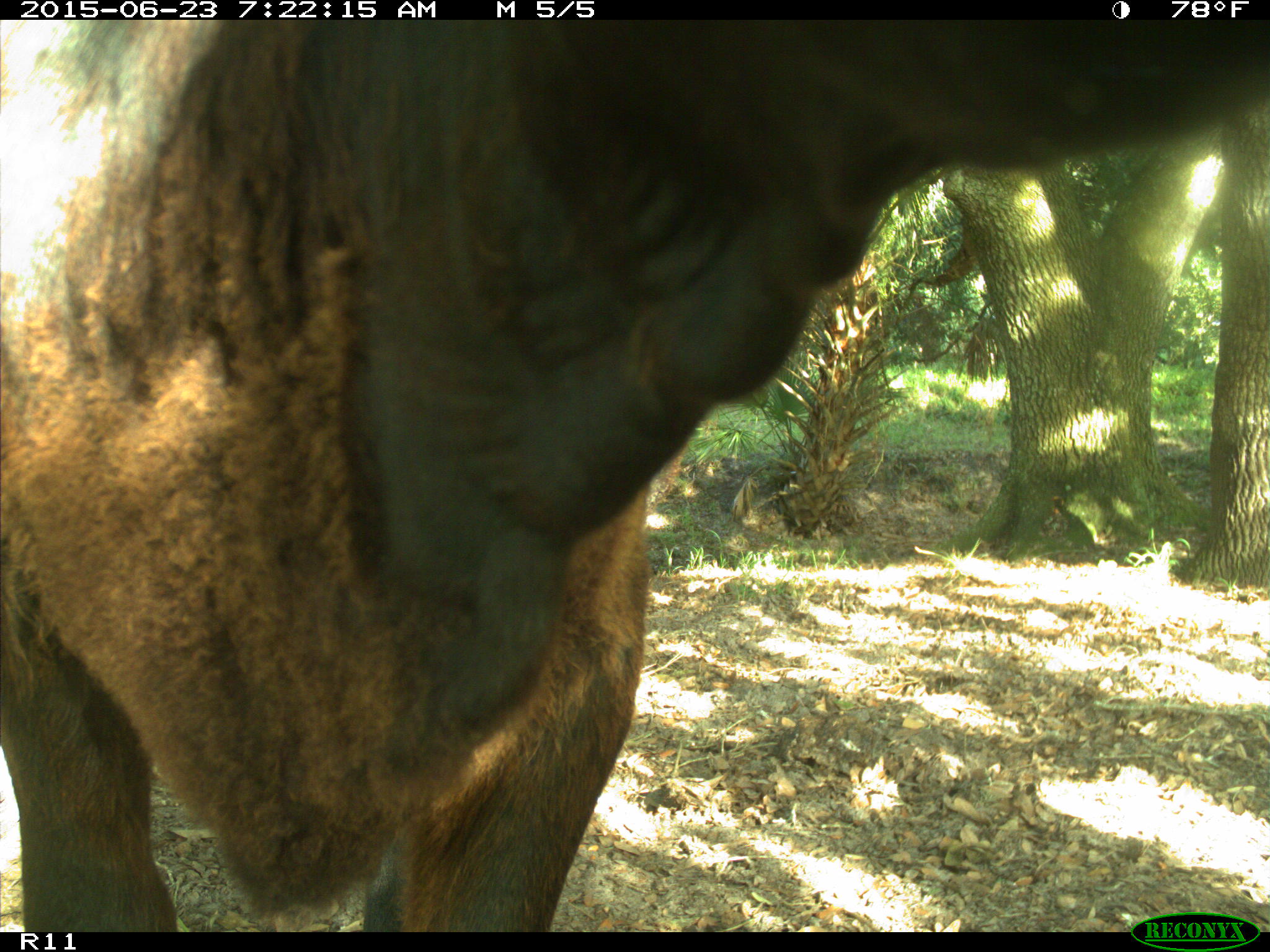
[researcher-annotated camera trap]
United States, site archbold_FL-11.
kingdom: Animalia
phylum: Chordata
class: Mammalia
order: Artiodactyla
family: Bovidae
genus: Bos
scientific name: Bos taurus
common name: domestic cow